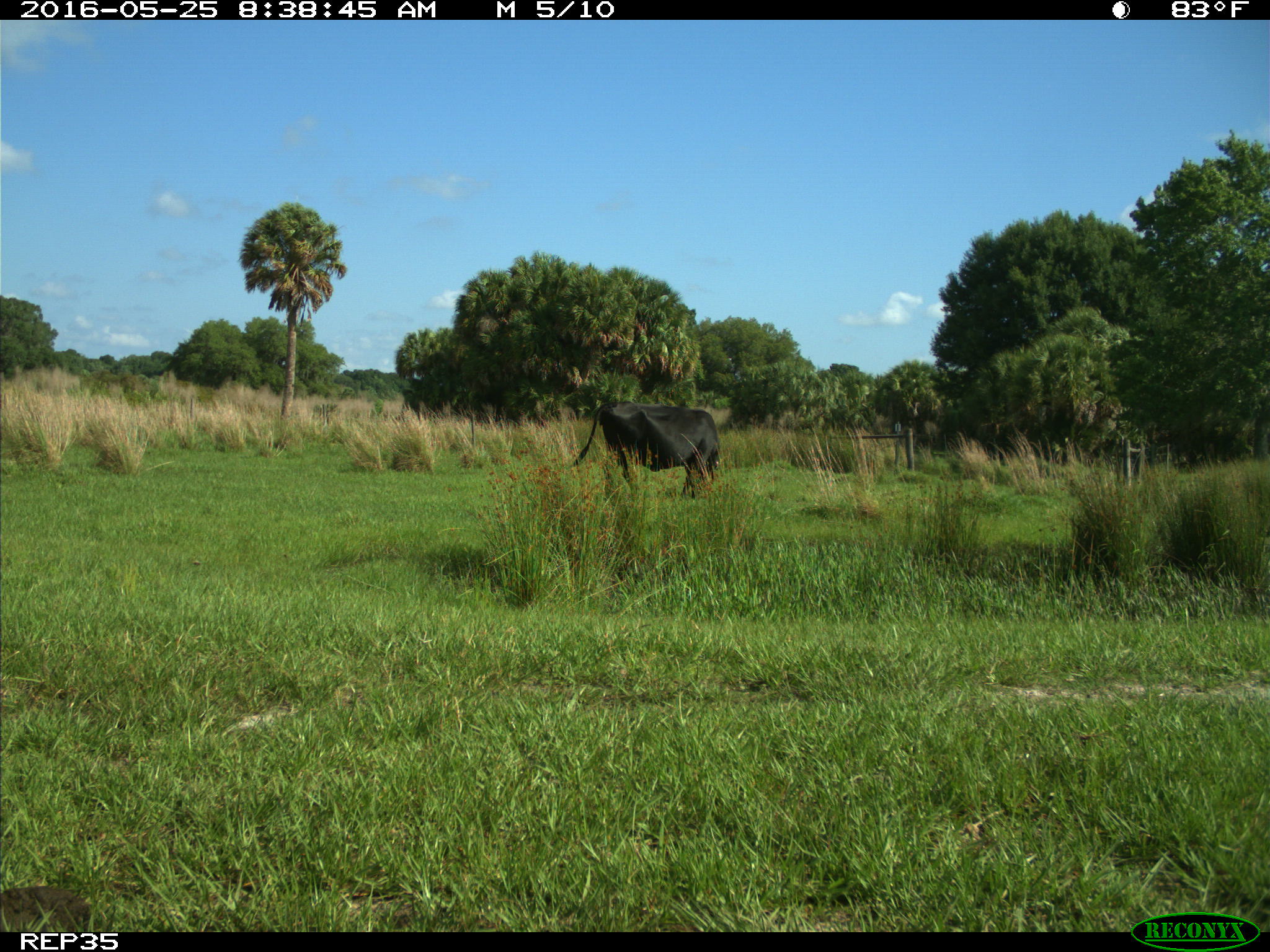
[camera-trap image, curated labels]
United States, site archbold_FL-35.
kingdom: Animalia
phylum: Chordata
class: Mammalia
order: Artiodactyla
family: Bovidae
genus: Bos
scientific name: Bos taurus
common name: domestic cow